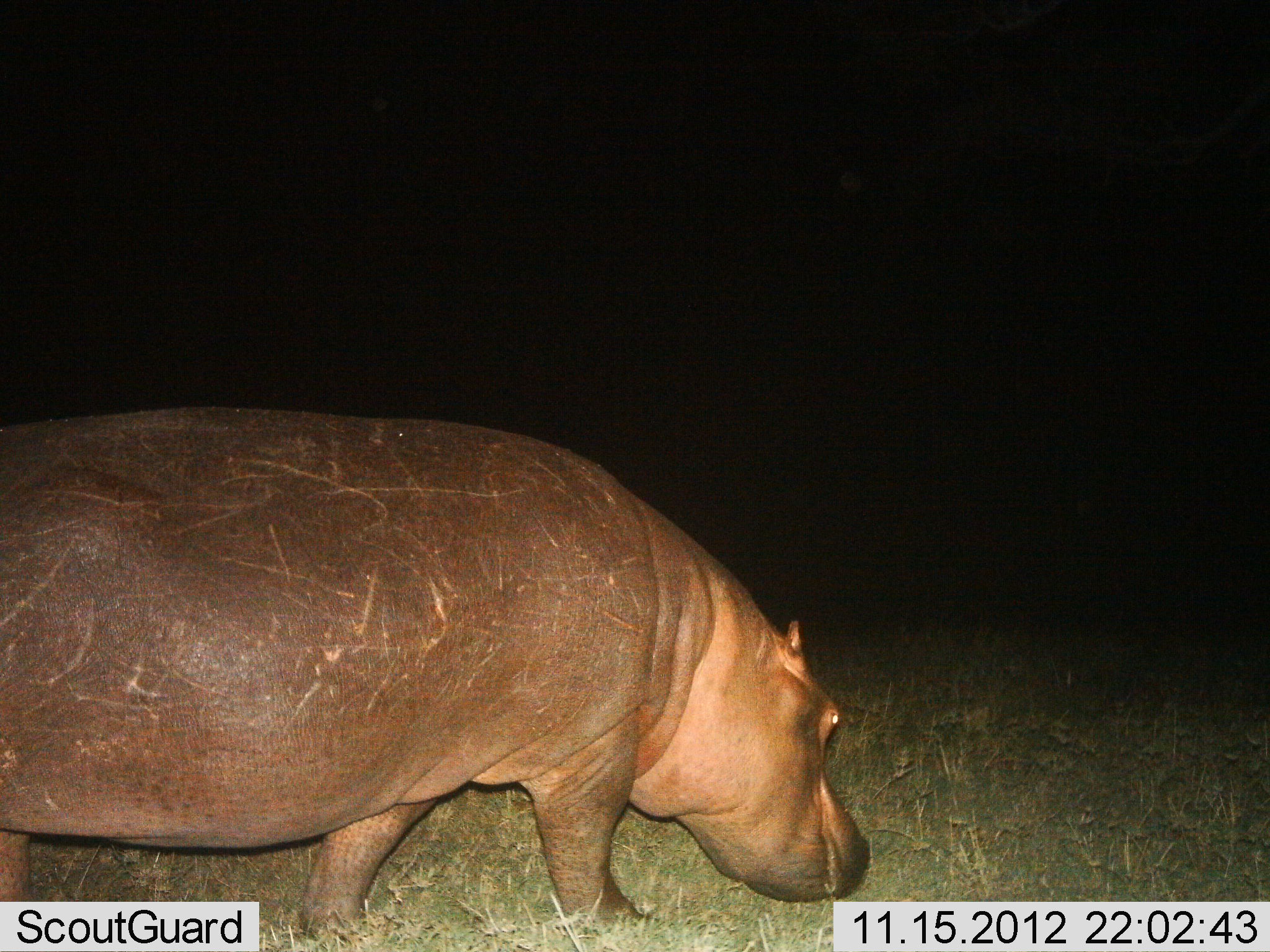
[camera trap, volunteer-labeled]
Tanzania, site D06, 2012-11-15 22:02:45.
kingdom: Animalia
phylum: Chordata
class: Mammalia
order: Artiodactyla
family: Hippopotamidae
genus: Hippopotamus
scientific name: Hippopotamus amphibius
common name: hippopotamus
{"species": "hippopotamus (Hippopotamus amphibius)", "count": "1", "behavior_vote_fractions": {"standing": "40%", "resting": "0%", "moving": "50%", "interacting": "0%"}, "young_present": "0%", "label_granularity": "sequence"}